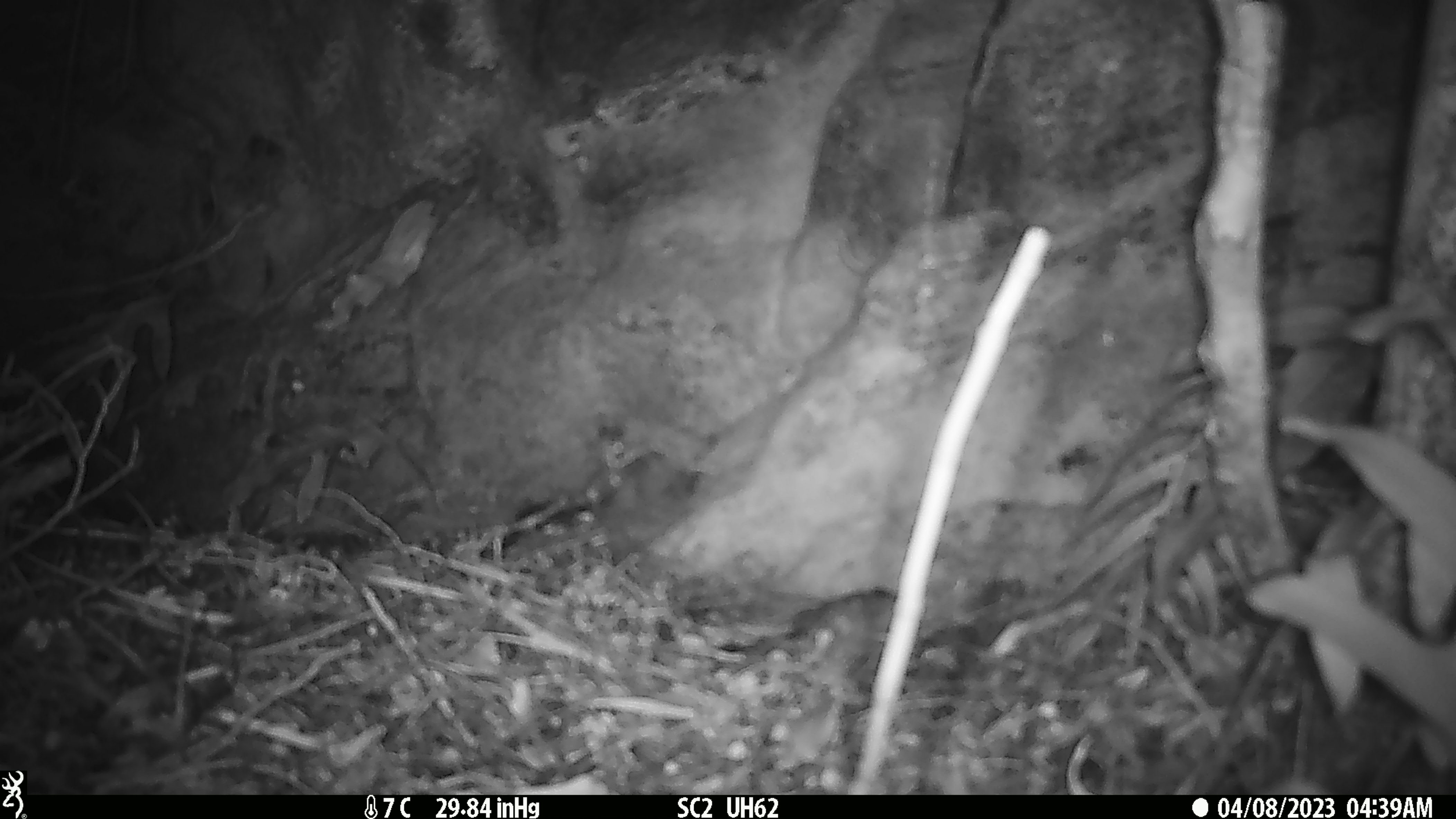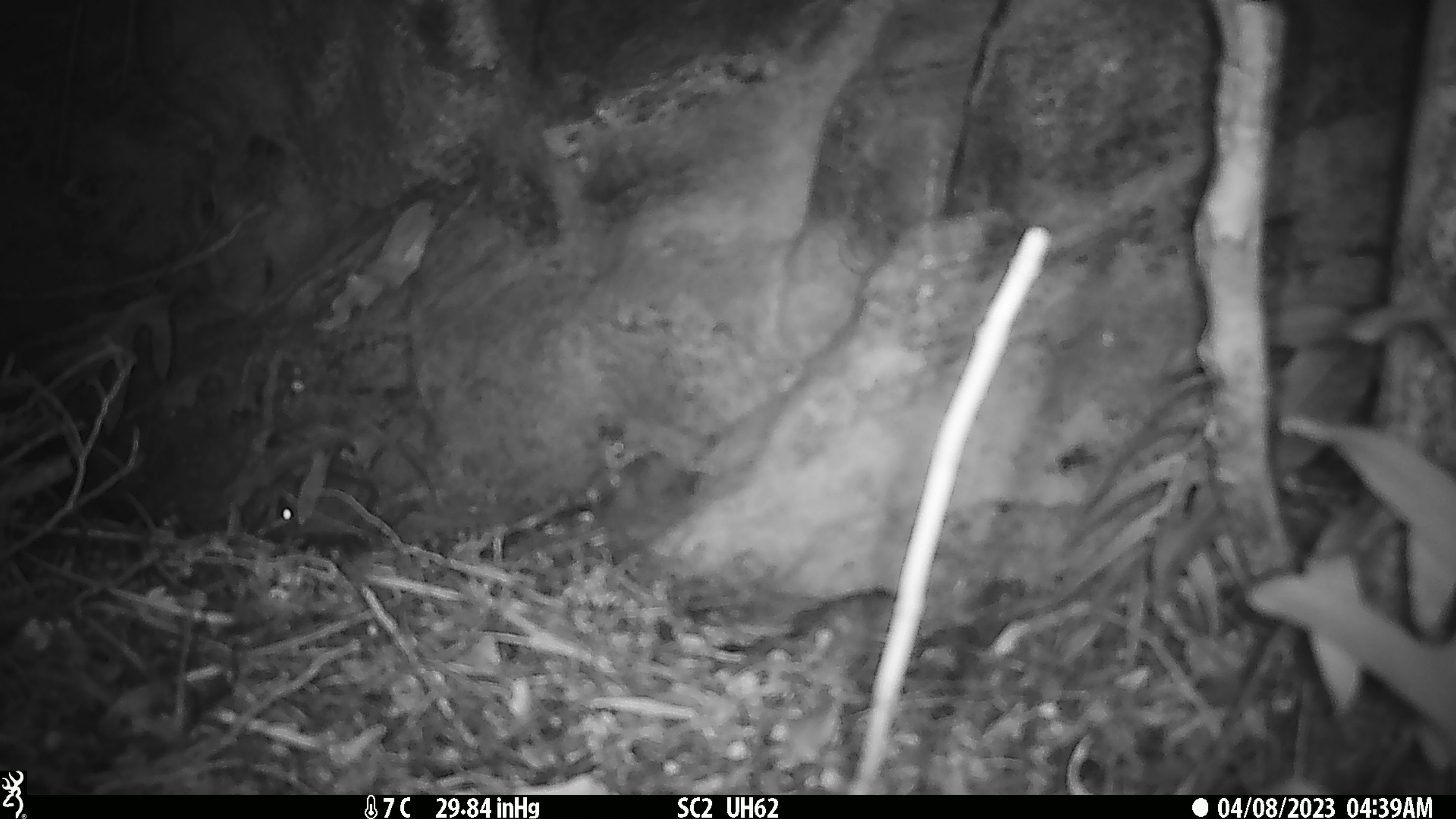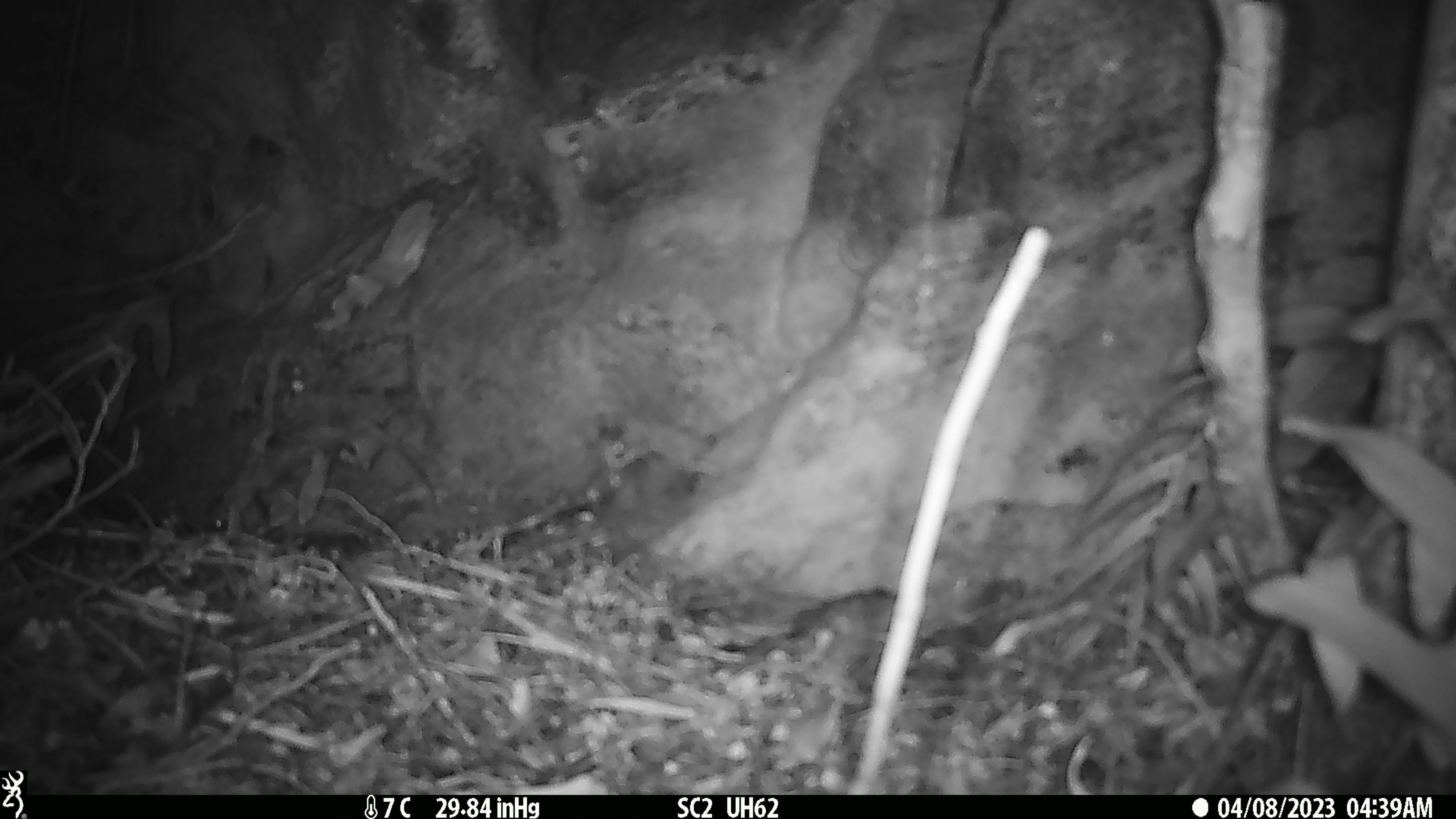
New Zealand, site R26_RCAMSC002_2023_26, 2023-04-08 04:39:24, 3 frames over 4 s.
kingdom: Animalia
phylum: Chordata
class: Mammalia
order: Rodentia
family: Muridae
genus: Mus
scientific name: Mus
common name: mouse